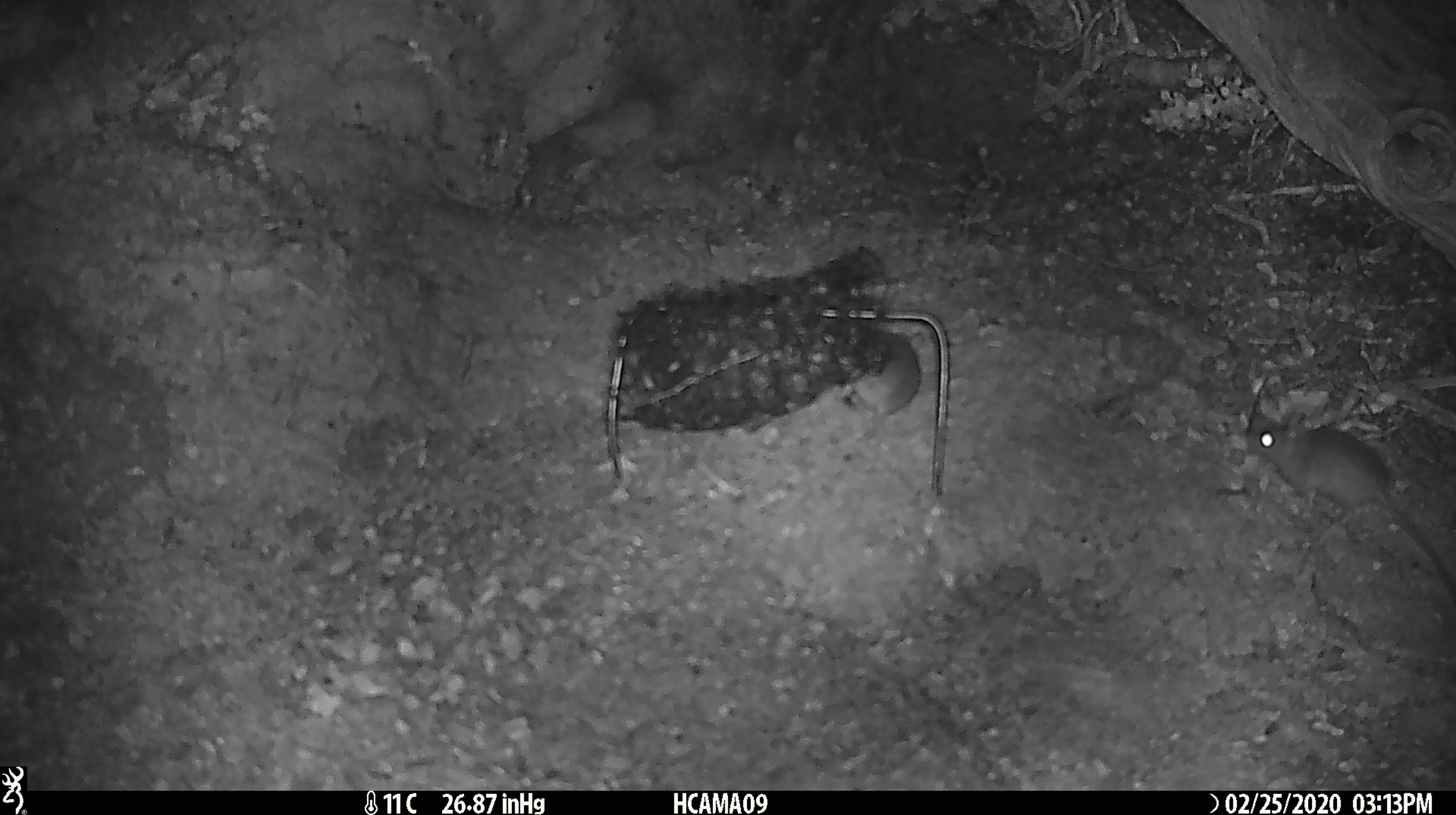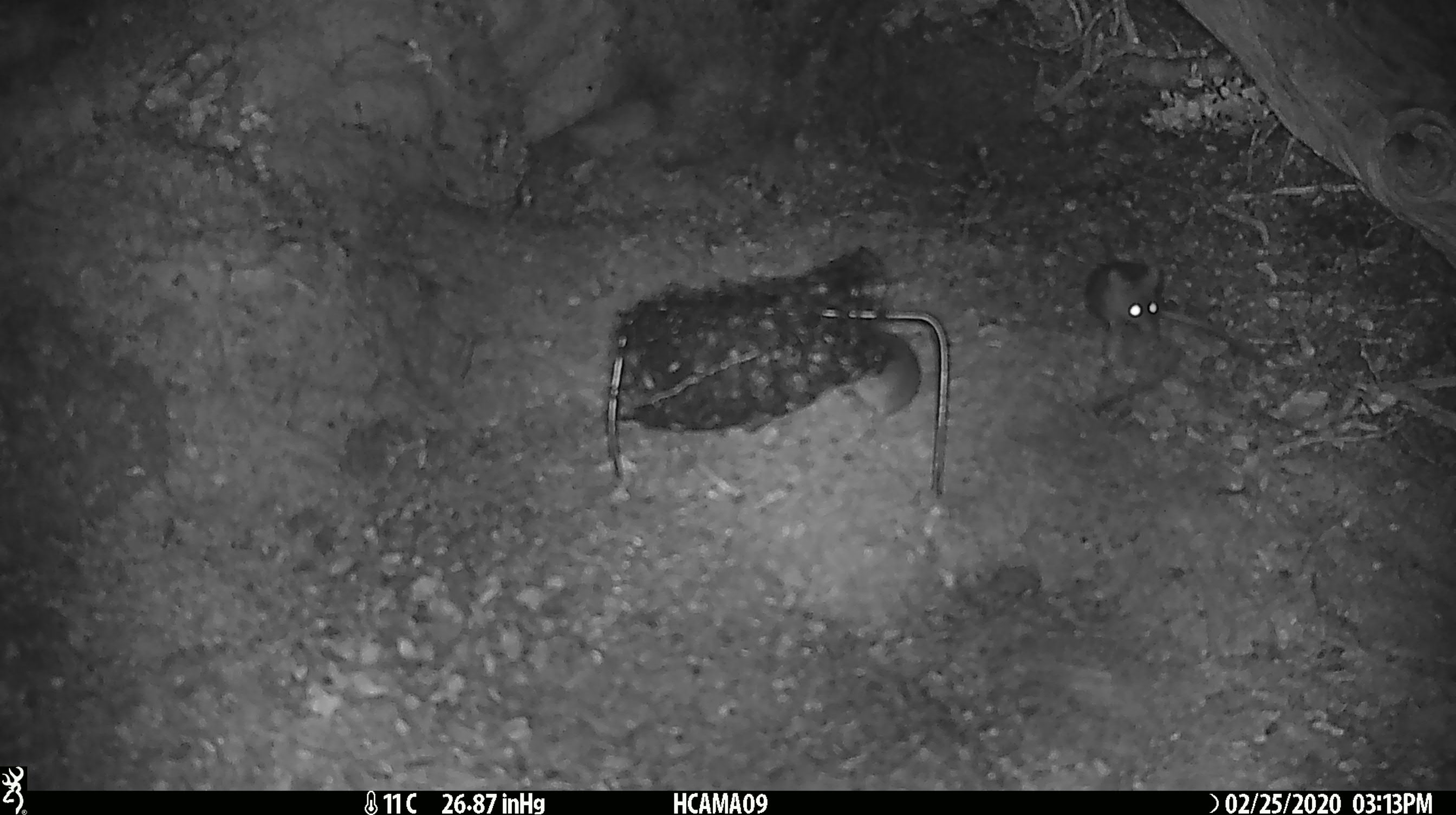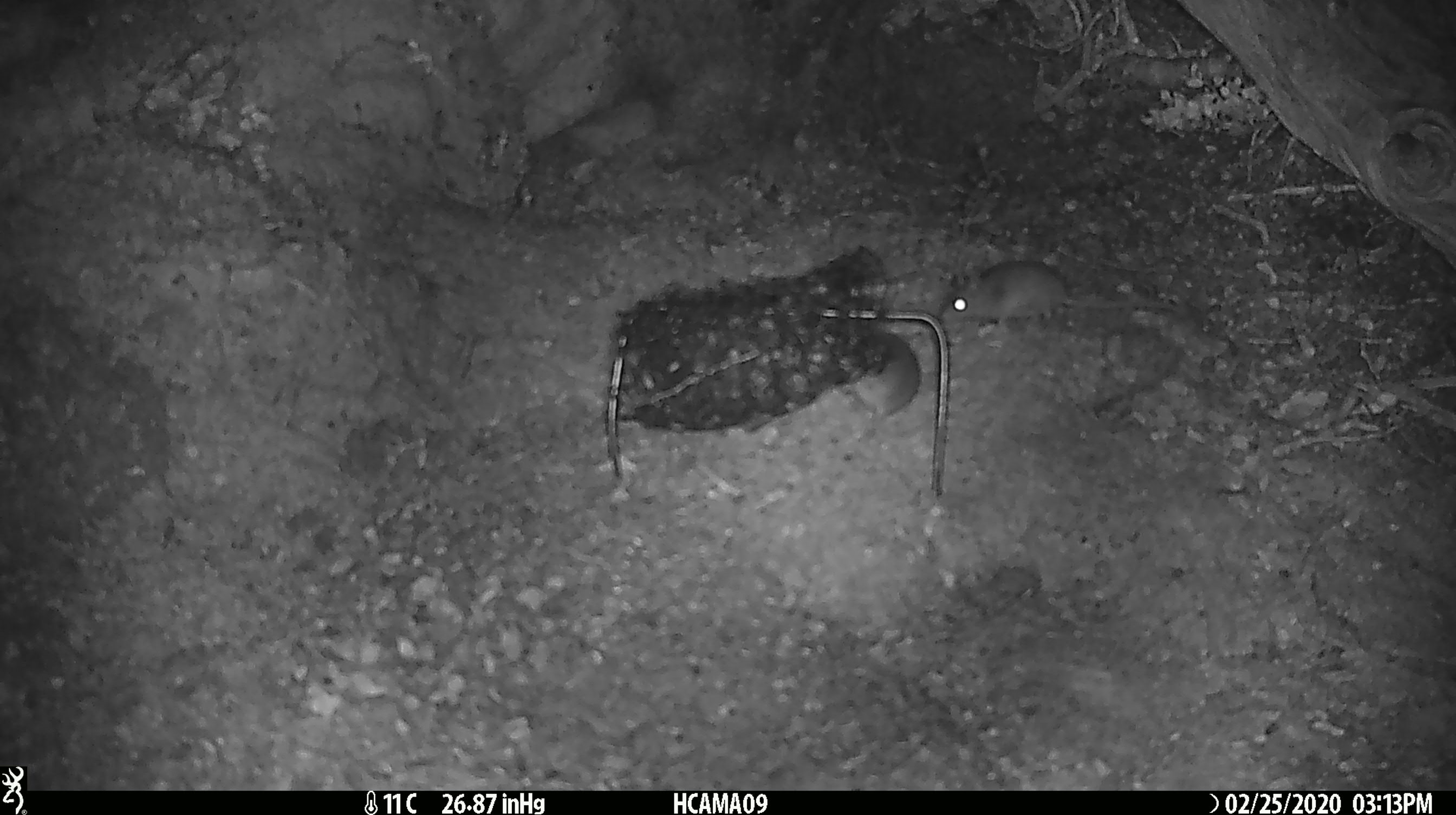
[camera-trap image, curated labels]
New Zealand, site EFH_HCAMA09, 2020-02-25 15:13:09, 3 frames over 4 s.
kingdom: Animalia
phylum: Chordata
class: Mammalia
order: Rodentia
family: Muridae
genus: Mus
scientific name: Mus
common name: mouse